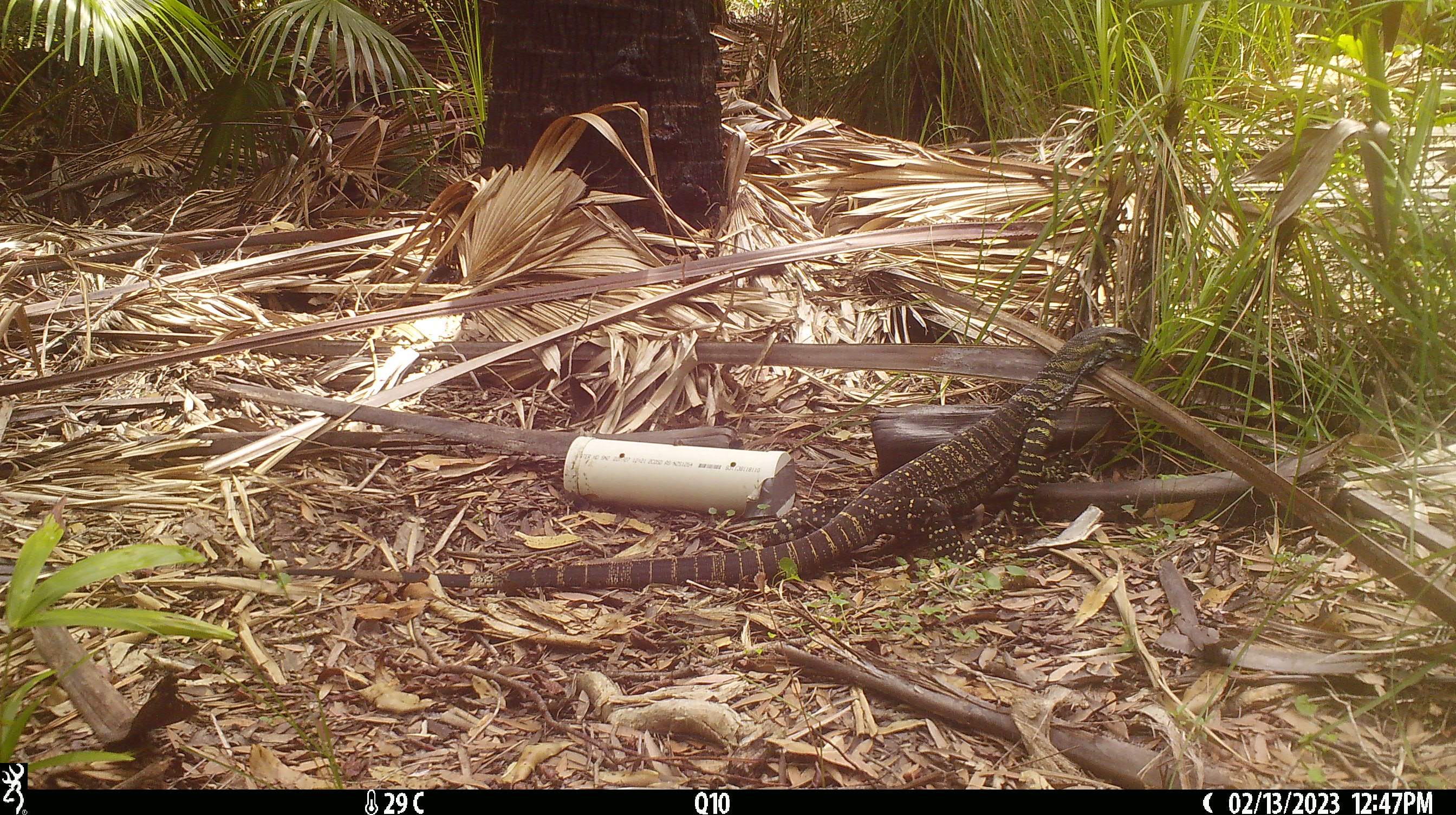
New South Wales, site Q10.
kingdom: Animalia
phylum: Chordata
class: Reptilia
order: Squamata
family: Varanidae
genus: Varanus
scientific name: Varanus varius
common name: lace monitor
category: goanna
Goanna (lace monitor) (Varanus varius).